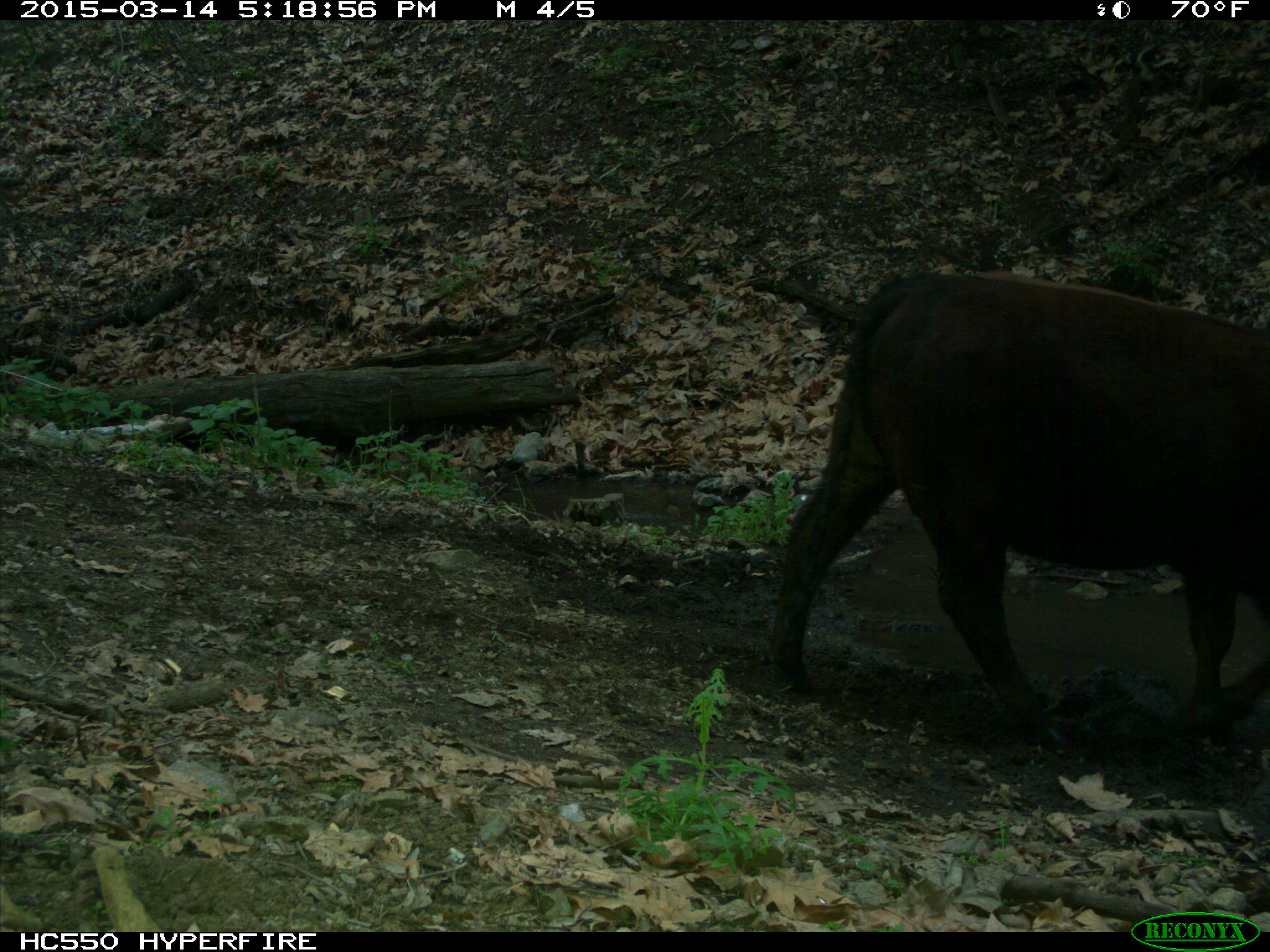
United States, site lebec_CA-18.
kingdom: Animalia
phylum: Chordata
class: Mammalia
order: Artiodactyla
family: Bovidae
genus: Bos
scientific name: Bos taurus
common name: domestic cow